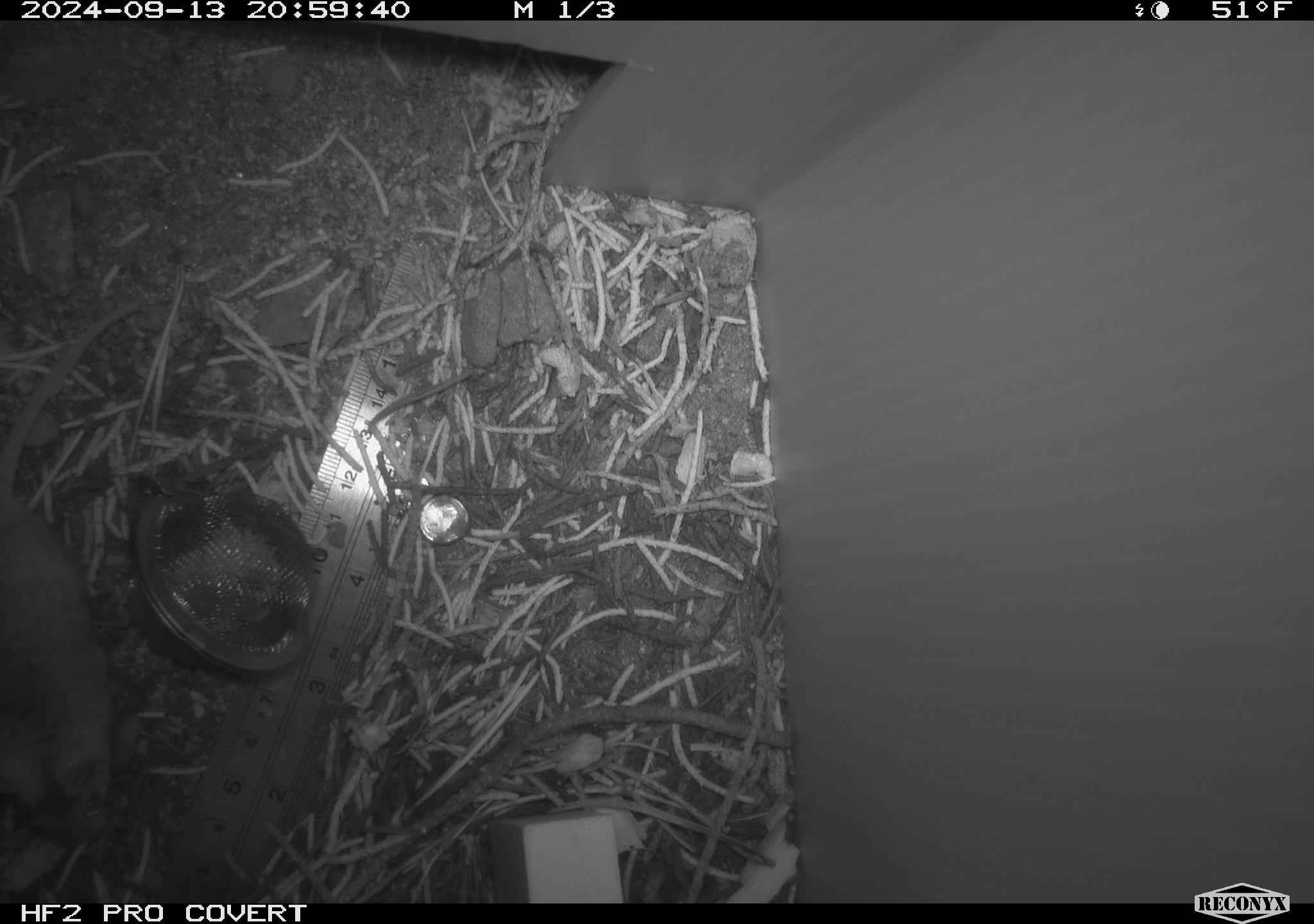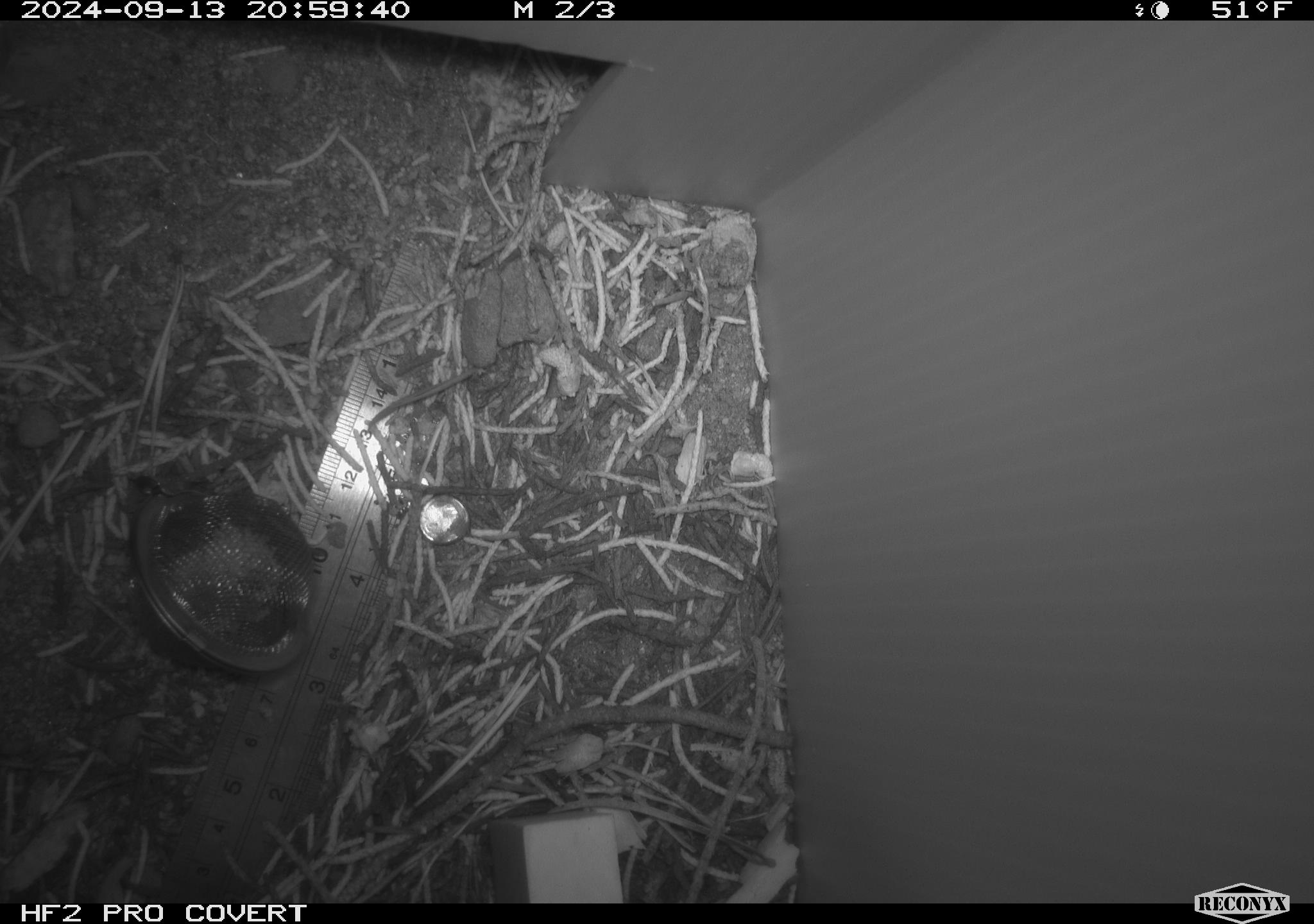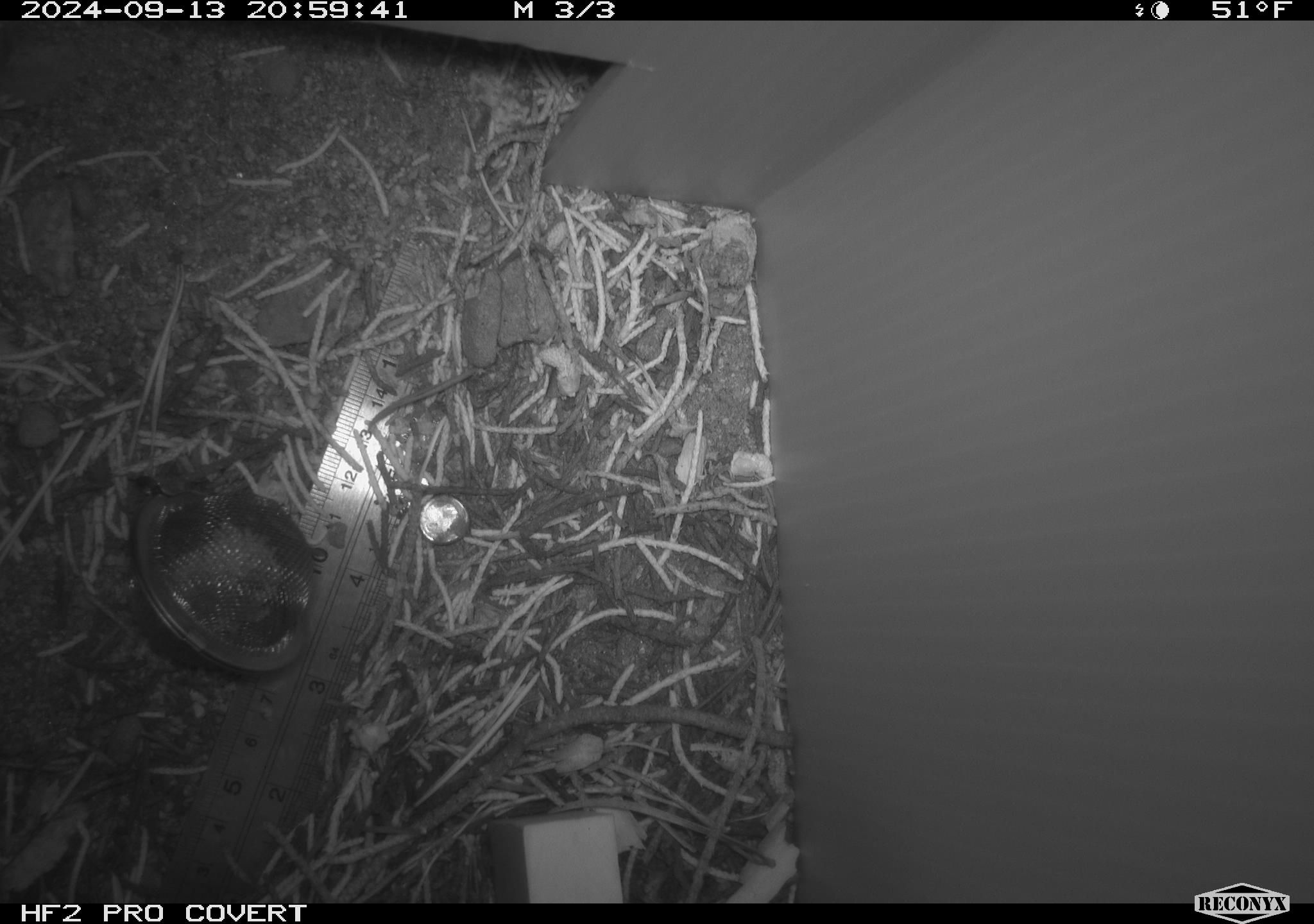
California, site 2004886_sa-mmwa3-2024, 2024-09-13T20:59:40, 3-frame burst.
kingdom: Animalia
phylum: Chordata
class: Mammalia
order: Rodentia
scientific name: Rodentia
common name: mouse species